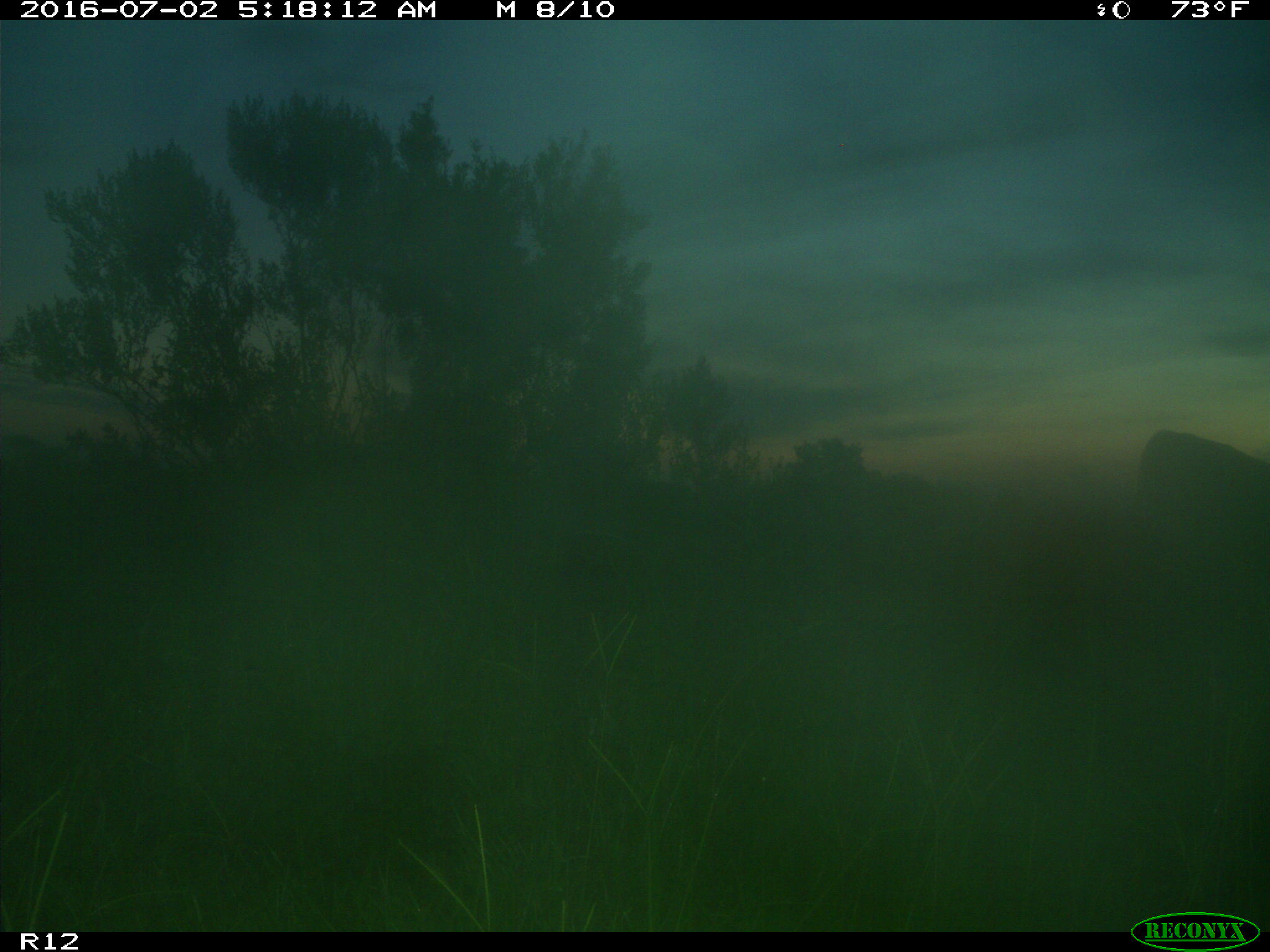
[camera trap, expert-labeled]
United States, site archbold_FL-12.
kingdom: Animalia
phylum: Chordata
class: Mammalia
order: Artiodactyla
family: Bovidae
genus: Bos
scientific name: Bos taurus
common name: domestic cow